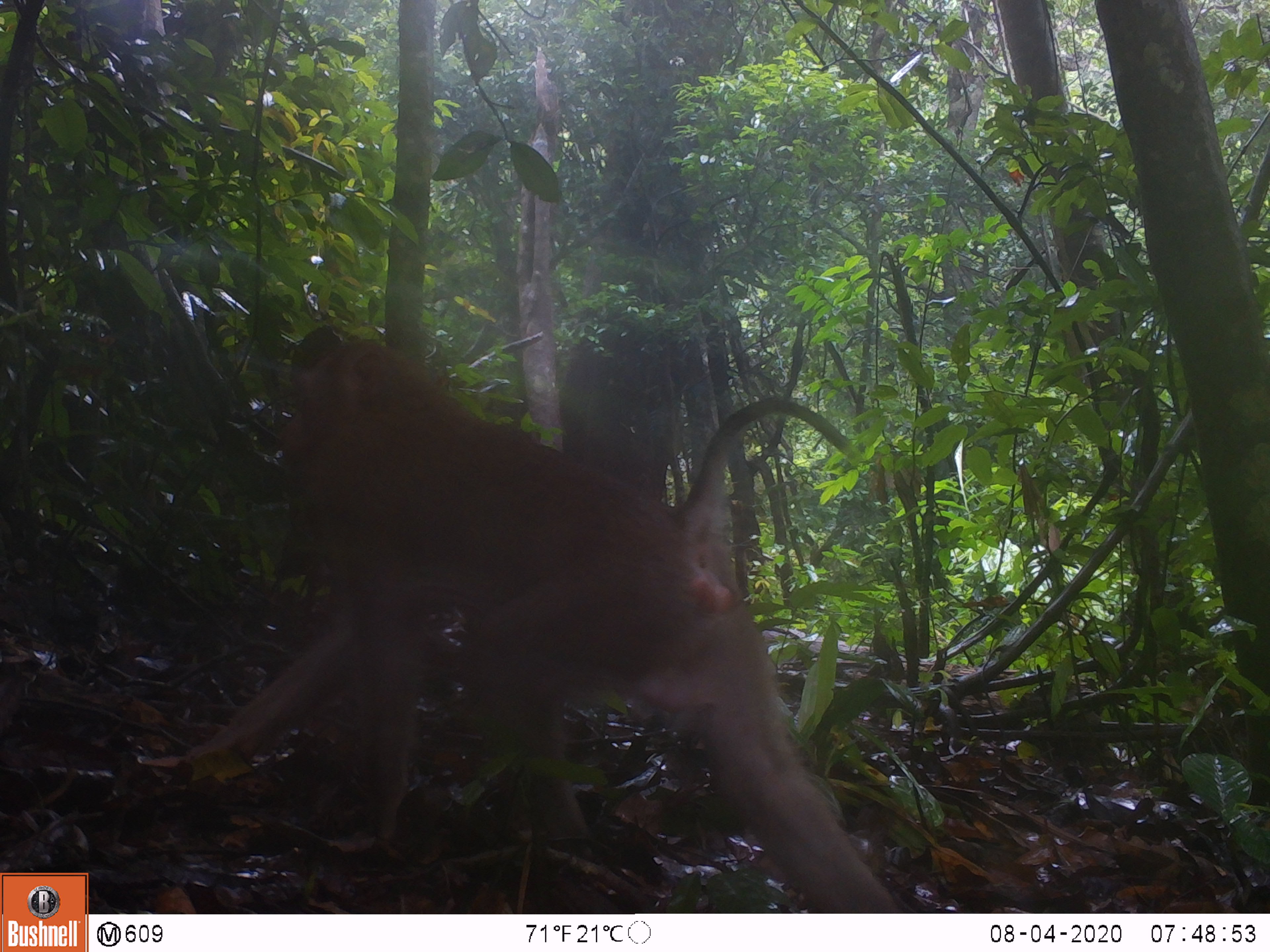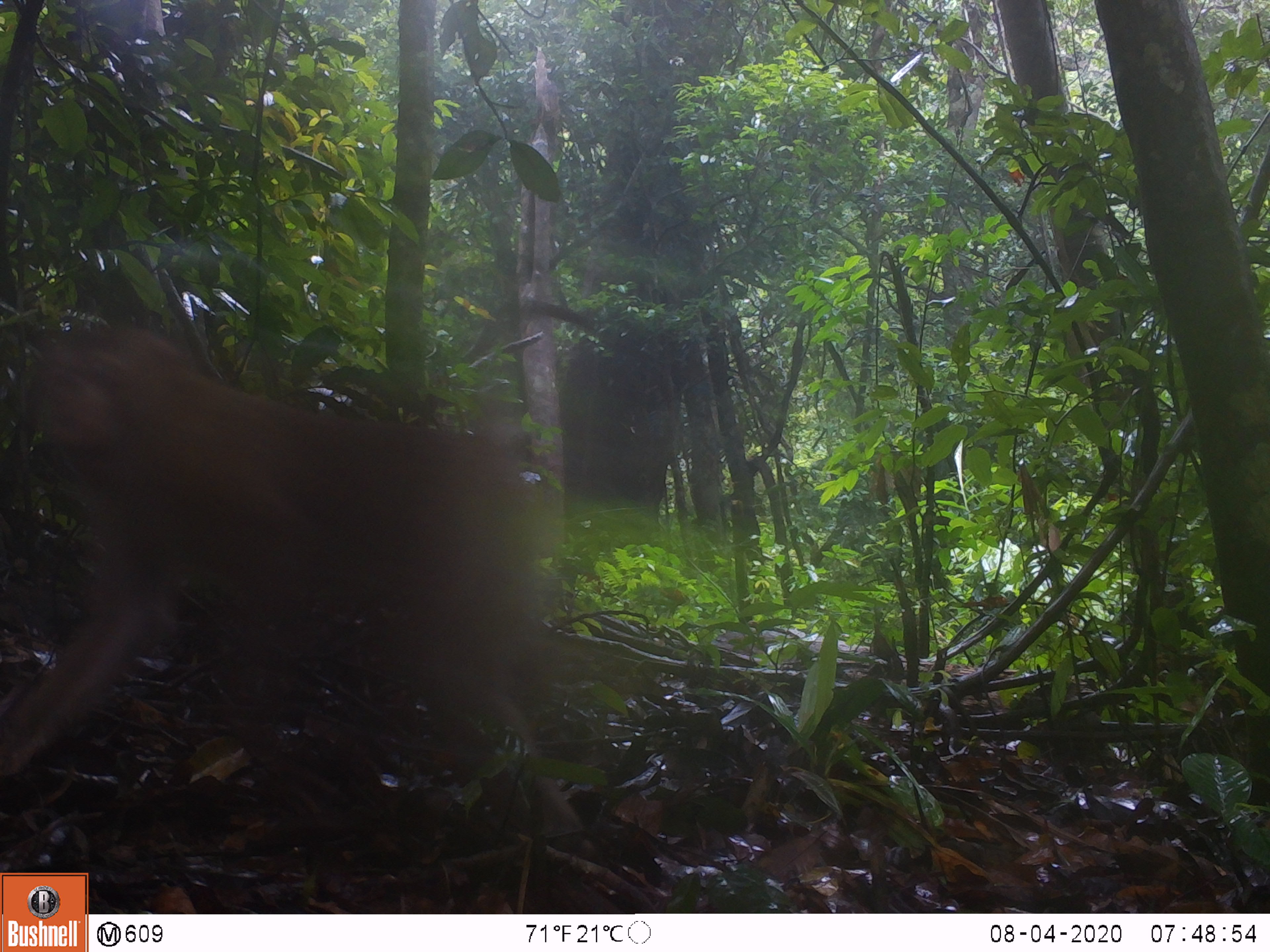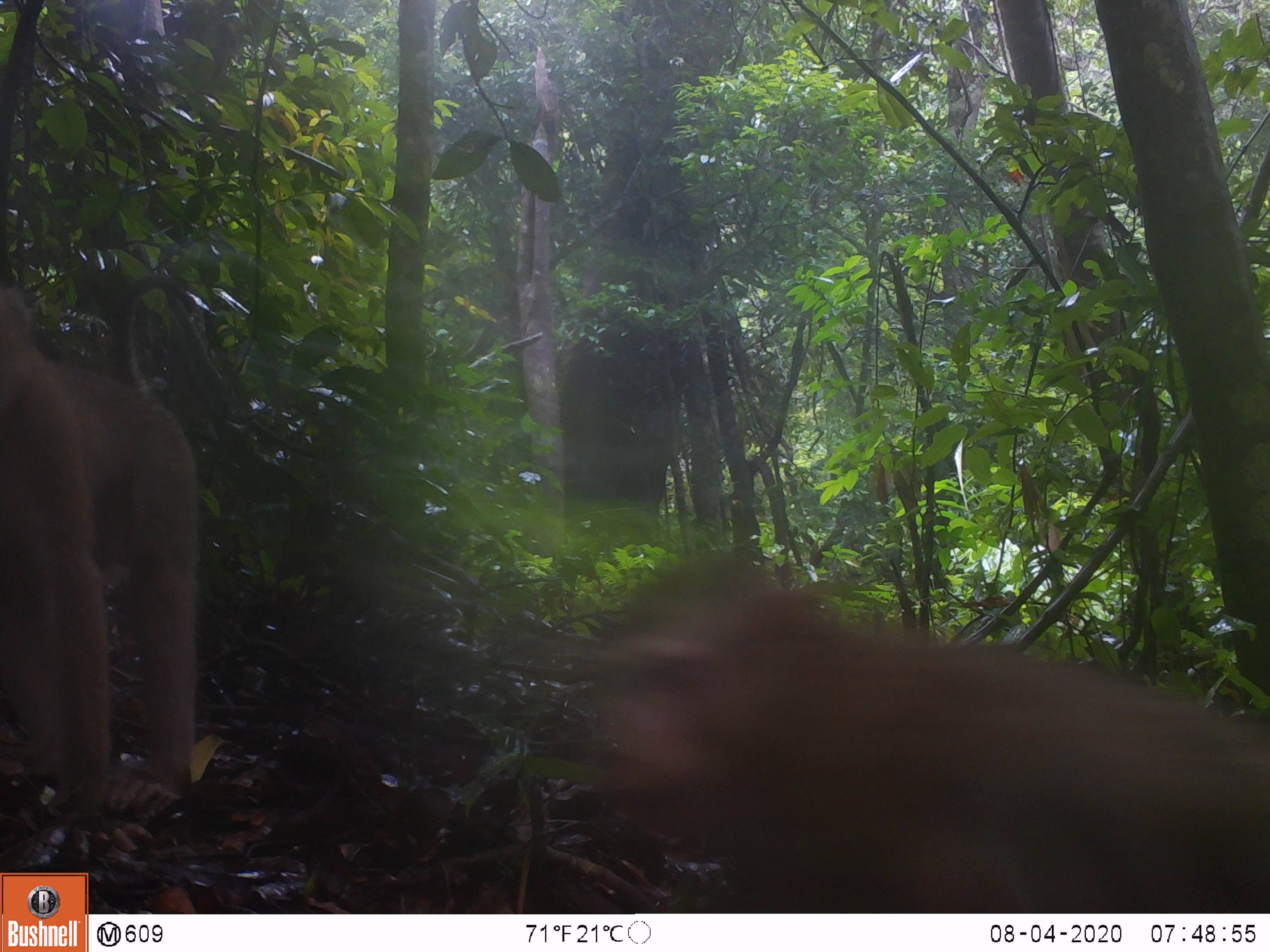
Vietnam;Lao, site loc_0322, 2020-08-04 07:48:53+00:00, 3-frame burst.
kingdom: Animalia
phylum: Chordata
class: Mammalia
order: Primates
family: Cercopithecidae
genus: Macaca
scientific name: Macaca nemestrina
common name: pig-tailed macaque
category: pig tailed macaque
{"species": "pig tailed macaque (pig-tailed macaque) (Macaca nemestrina)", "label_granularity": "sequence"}